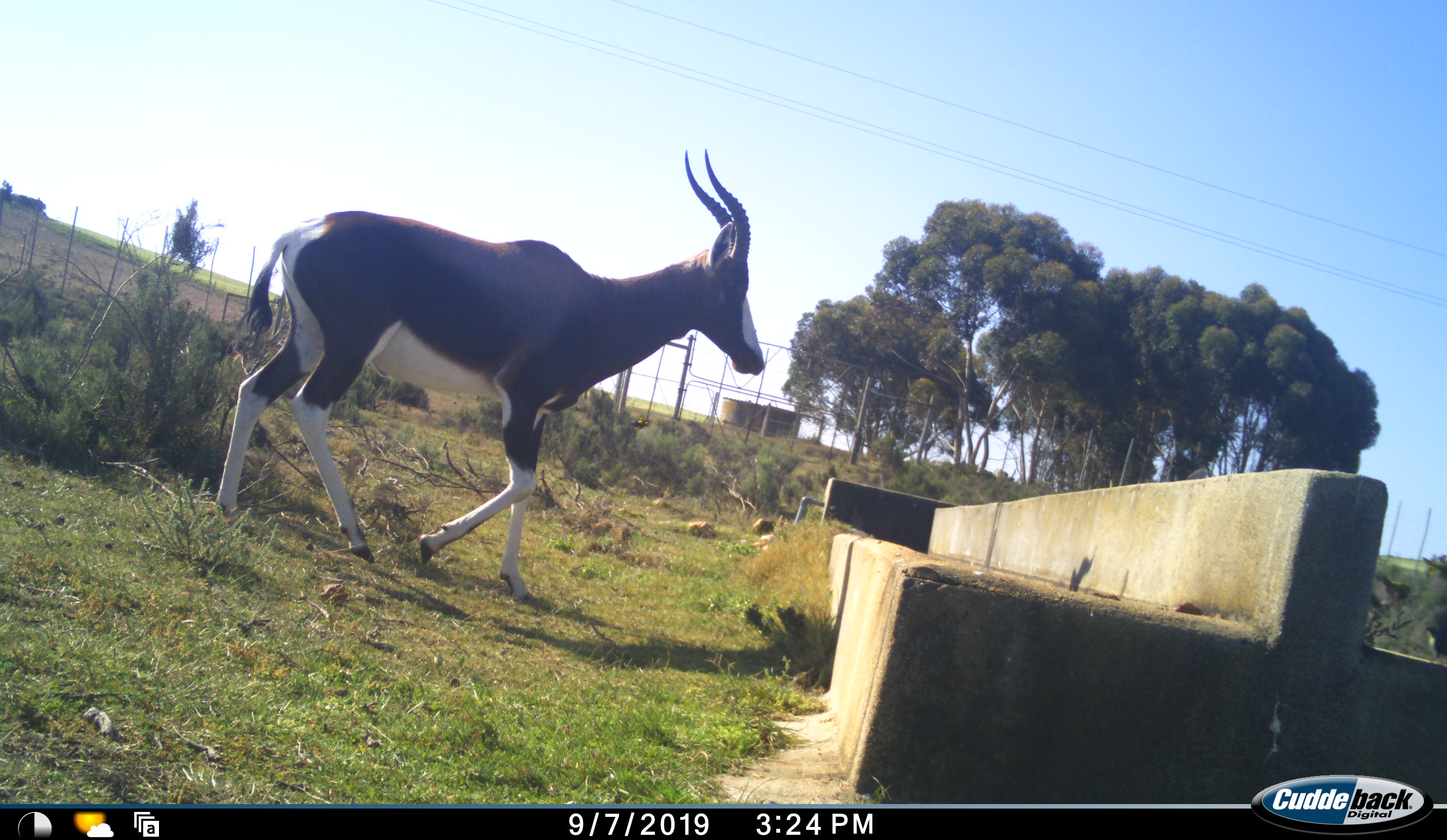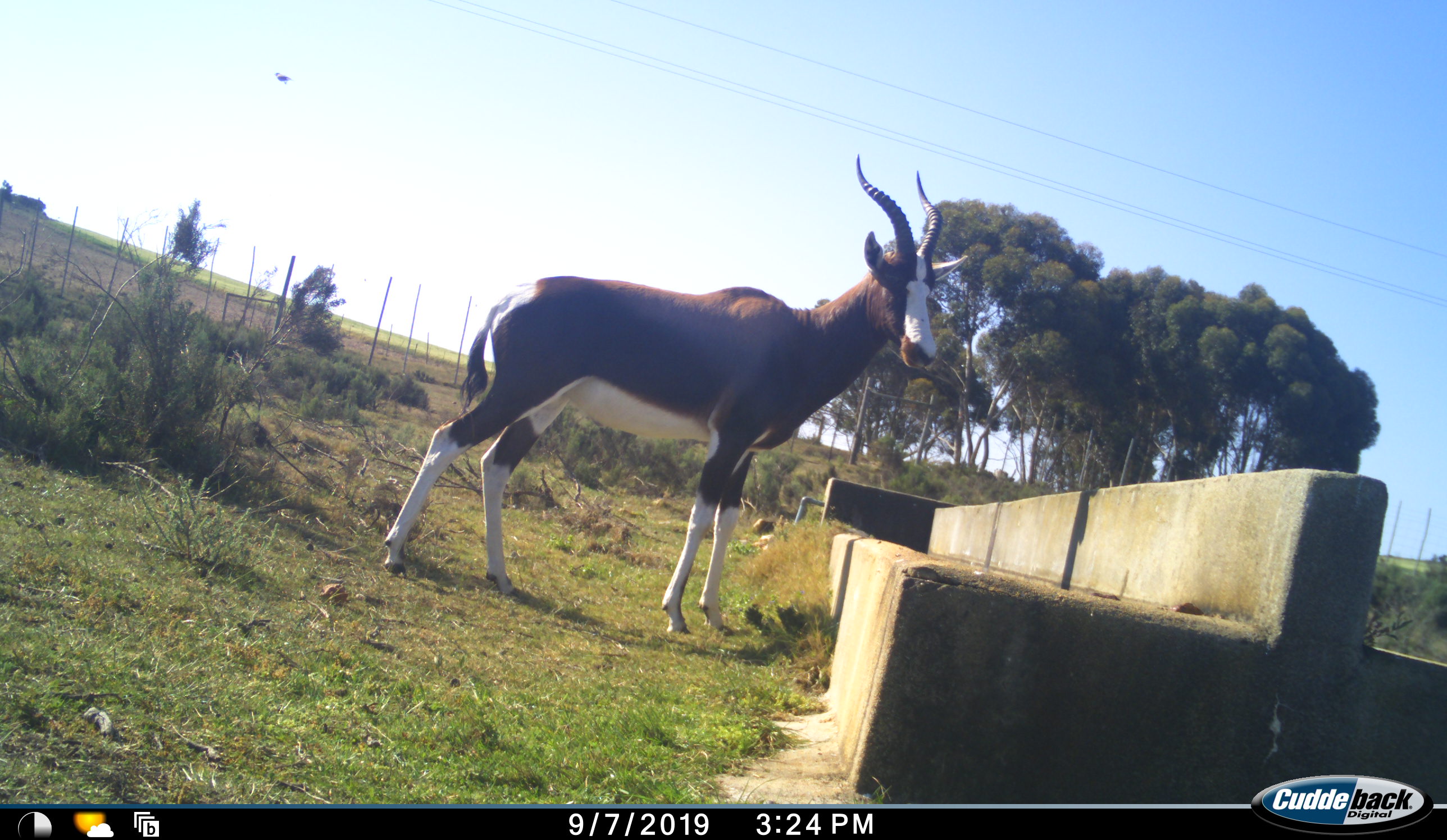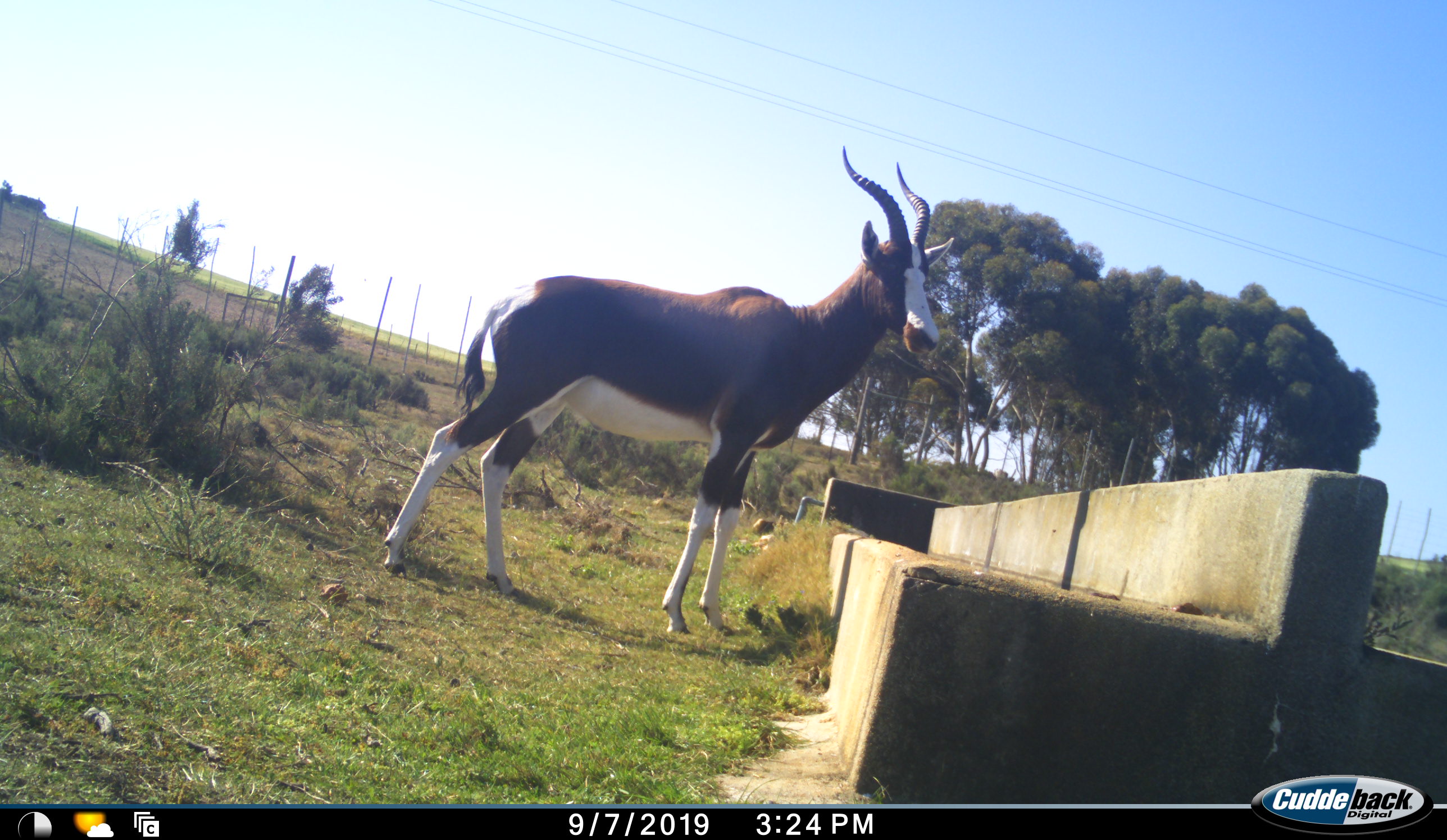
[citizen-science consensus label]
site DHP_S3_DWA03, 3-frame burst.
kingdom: Animalia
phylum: Chordata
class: Mammalia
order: Artiodactyla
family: Bovidae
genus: Damaliscus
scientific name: Damaliscus pygargus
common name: bontebok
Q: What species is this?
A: Bontebok (Damaliscus pygargus).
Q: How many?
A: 1.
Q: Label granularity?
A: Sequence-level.